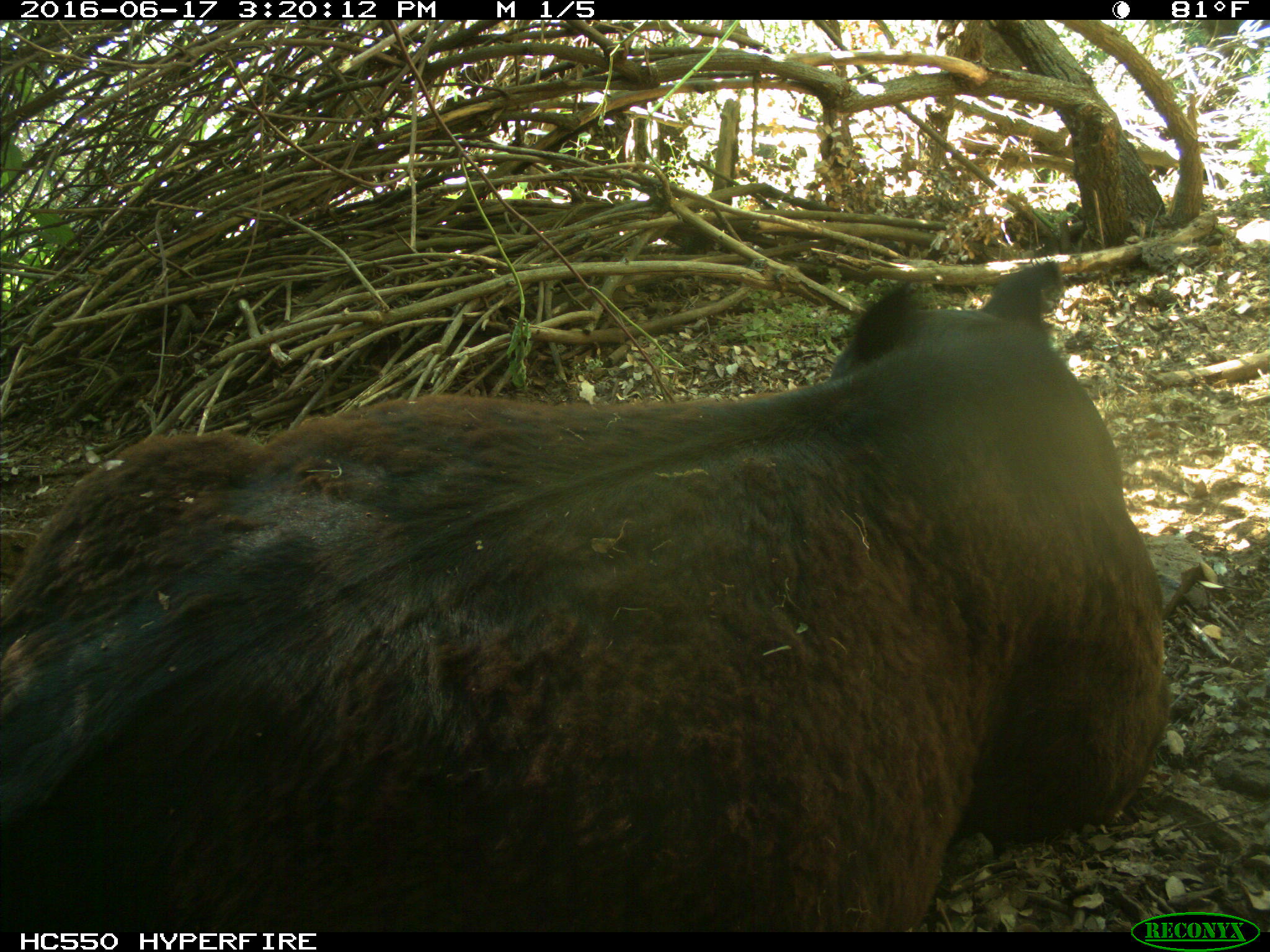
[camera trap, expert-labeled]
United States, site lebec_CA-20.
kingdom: Animalia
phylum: Chordata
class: Mammalia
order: Artiodactyla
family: Bovidae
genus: Bos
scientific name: Bos taurus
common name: domestic cow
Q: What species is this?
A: Bos taurus (domestic cow).